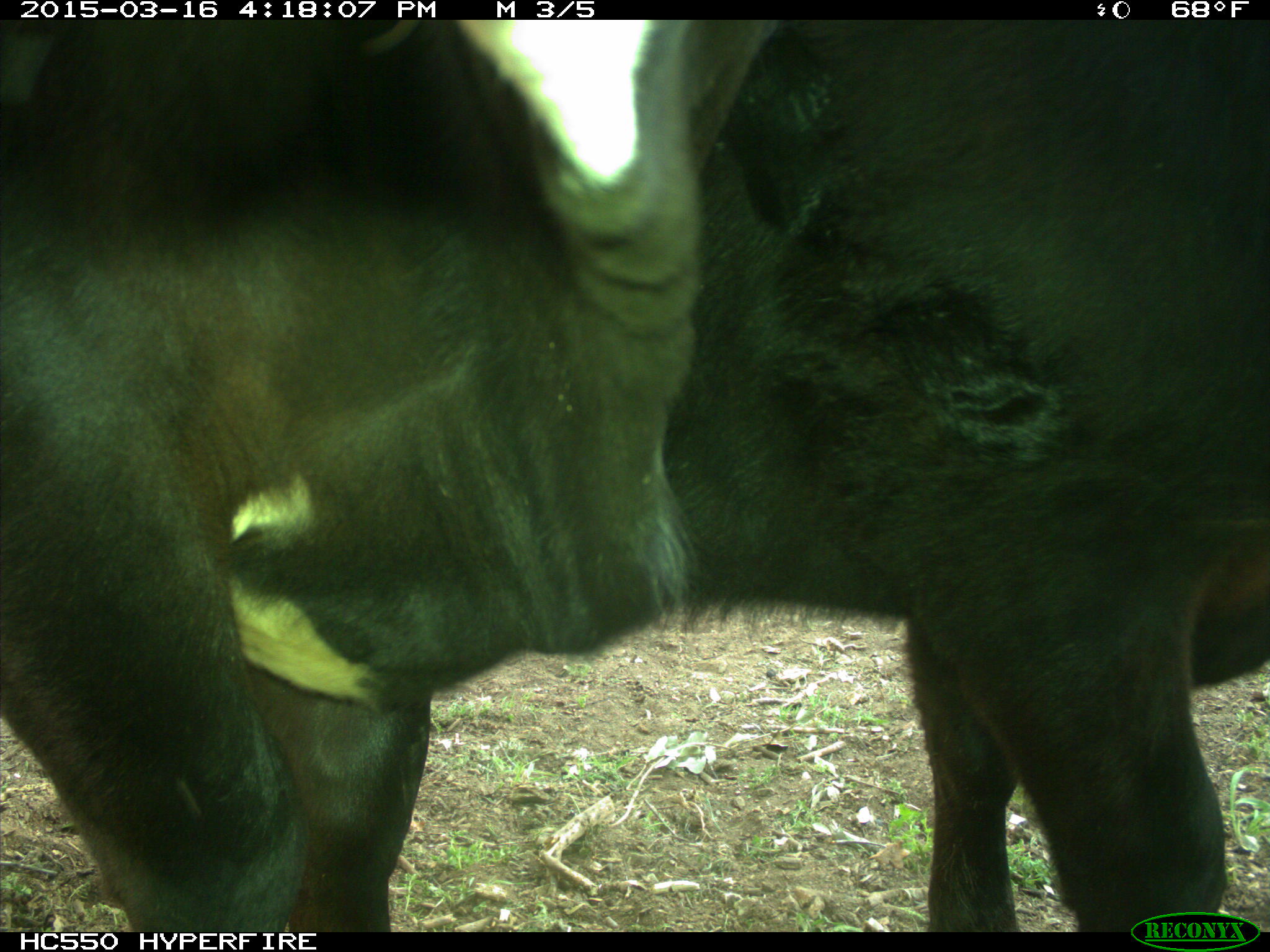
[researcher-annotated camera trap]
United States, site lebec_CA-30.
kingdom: Animalia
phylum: Chordata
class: Mammalia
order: Artiodactyla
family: Bovidae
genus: Bos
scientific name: Bos taurus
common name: domestic cow